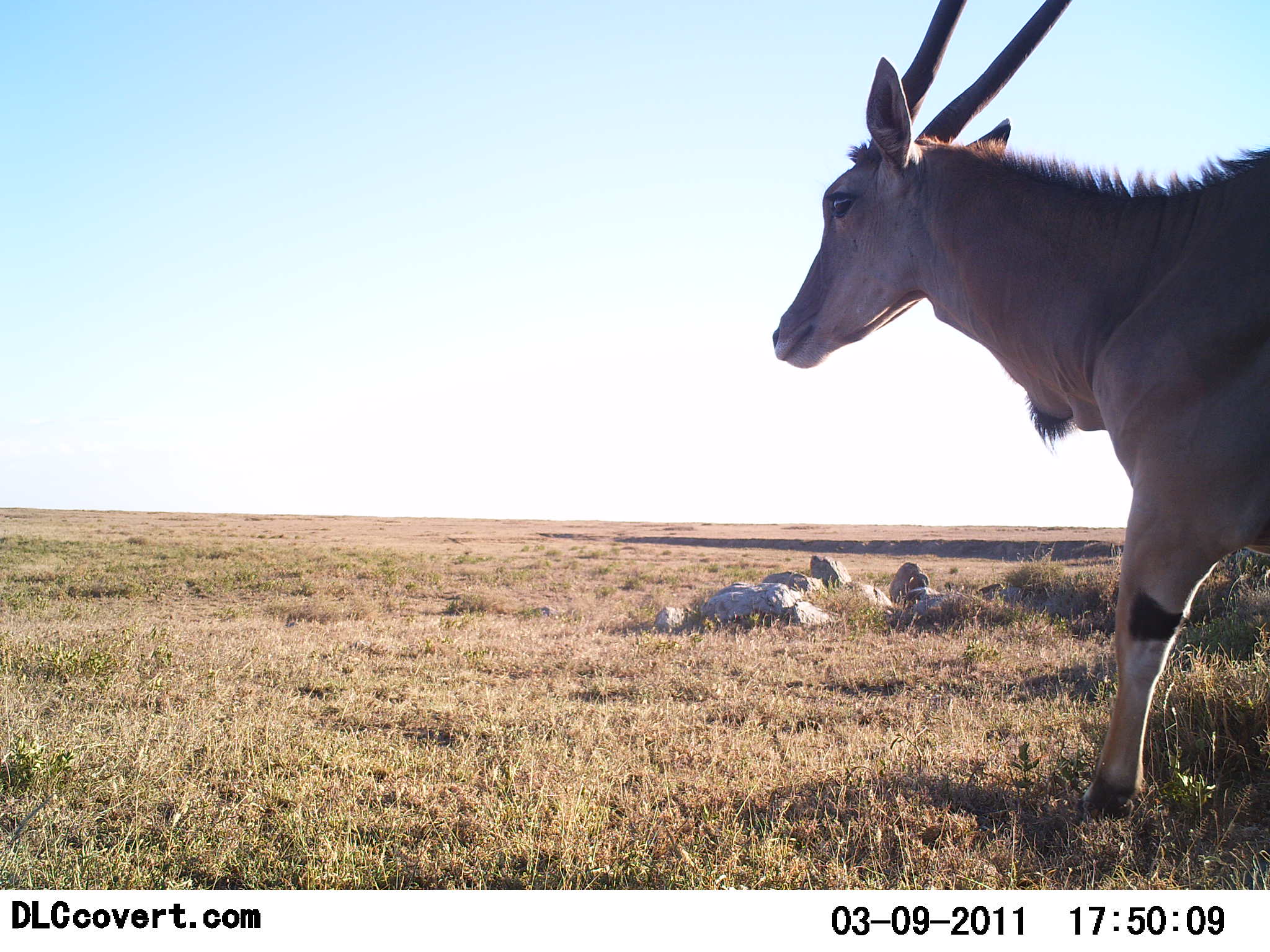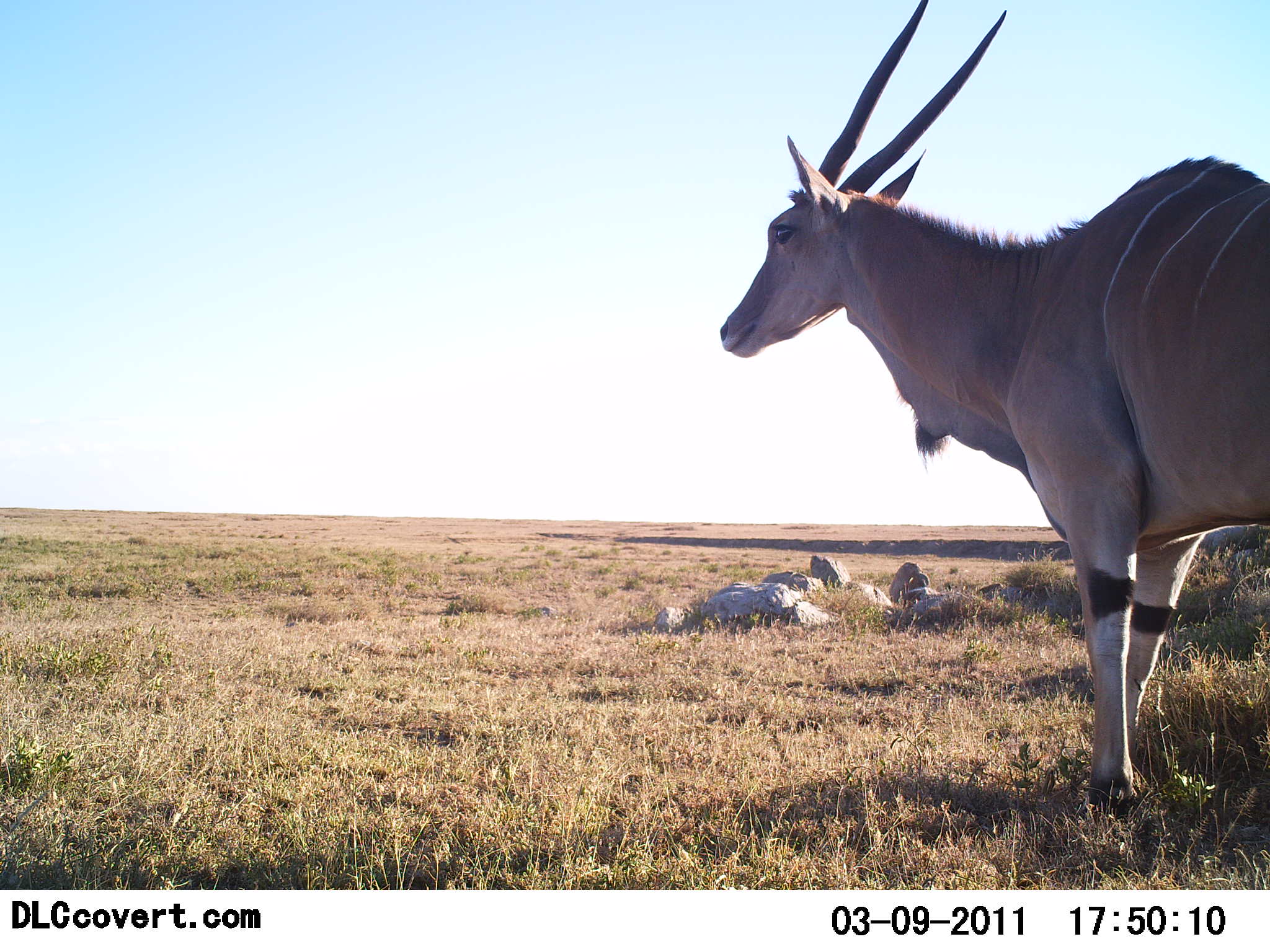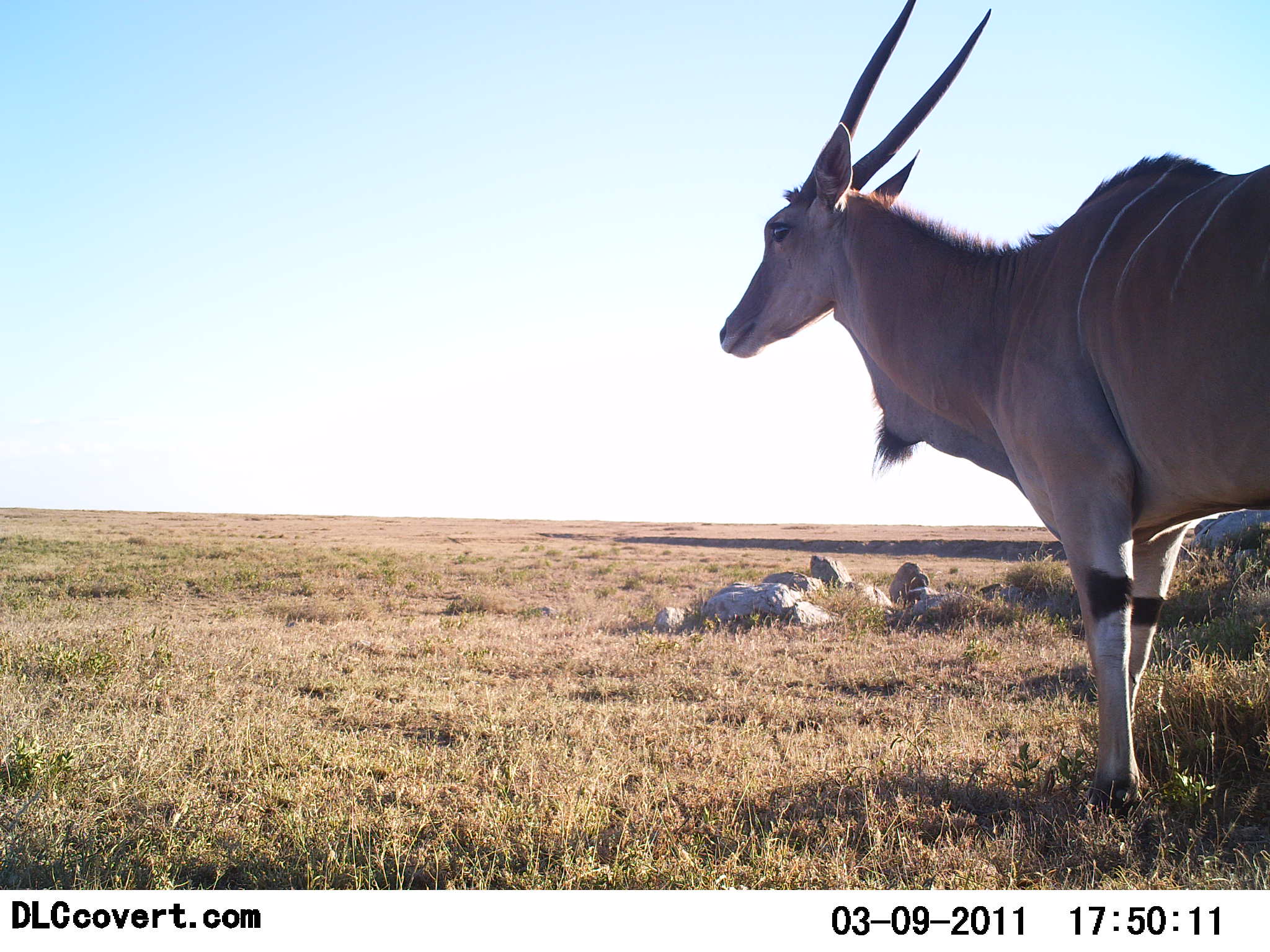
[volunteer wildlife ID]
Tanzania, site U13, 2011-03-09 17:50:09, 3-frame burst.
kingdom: Animalia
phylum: Chordata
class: Mammalia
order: Artiodactyla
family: Bovidae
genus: Tragelaphus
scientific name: Tragelaphus oryx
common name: eland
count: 1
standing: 82%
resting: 0%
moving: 27%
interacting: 0%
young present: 0%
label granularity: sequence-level